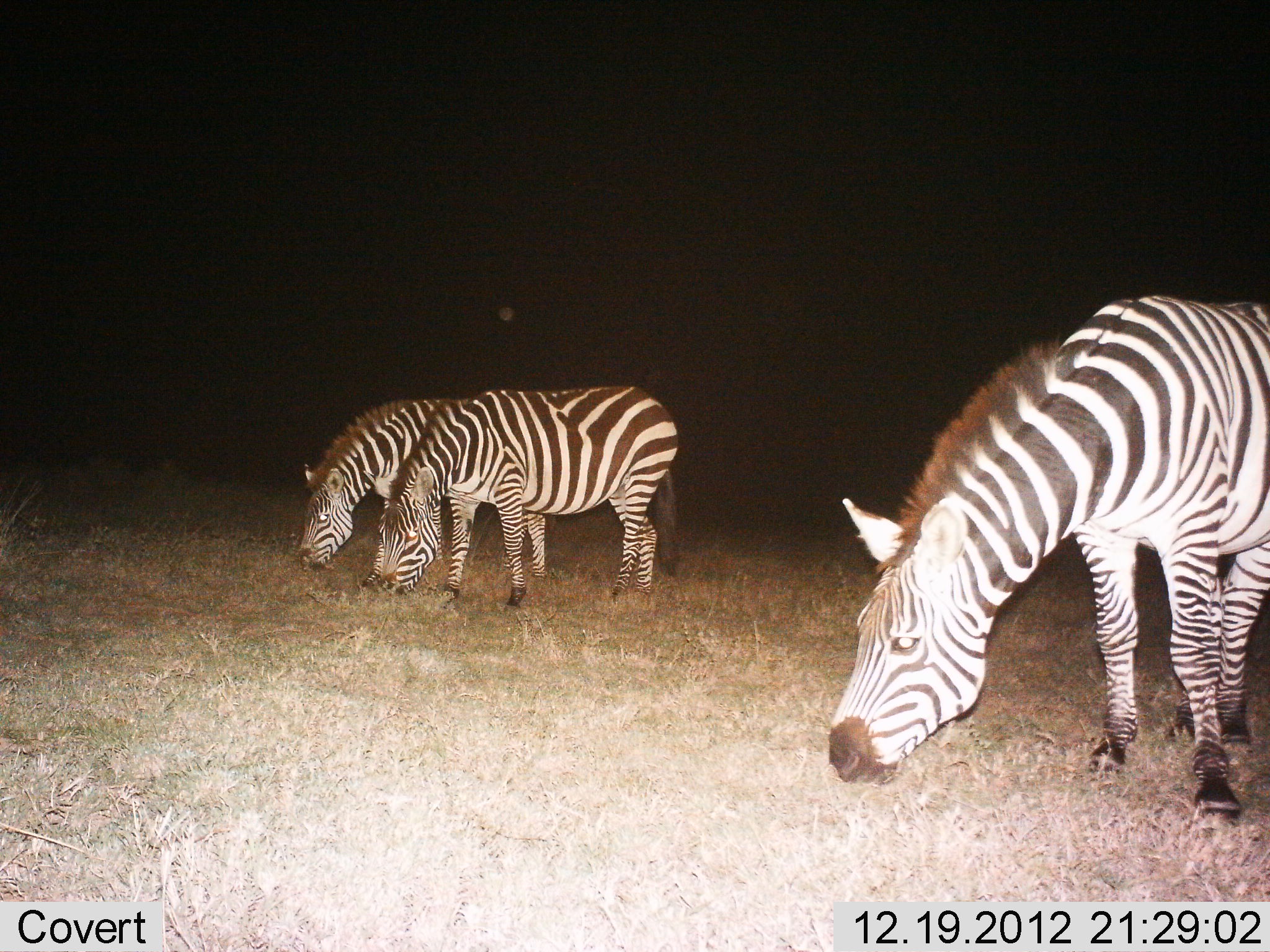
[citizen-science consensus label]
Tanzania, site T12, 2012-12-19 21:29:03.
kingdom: Animalia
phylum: Chordata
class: Mammalia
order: Perissodactyla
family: Equidae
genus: Equus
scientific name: Equus quagga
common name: plains zebra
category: zebra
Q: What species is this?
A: Zebra (plains zebra) (Equus quagga).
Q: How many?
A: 3.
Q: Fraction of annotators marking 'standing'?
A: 30%.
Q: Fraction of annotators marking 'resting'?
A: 0%.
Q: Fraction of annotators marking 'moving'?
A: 0%.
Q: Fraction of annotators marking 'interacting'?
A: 0%.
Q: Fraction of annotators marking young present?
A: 0%.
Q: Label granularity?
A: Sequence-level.